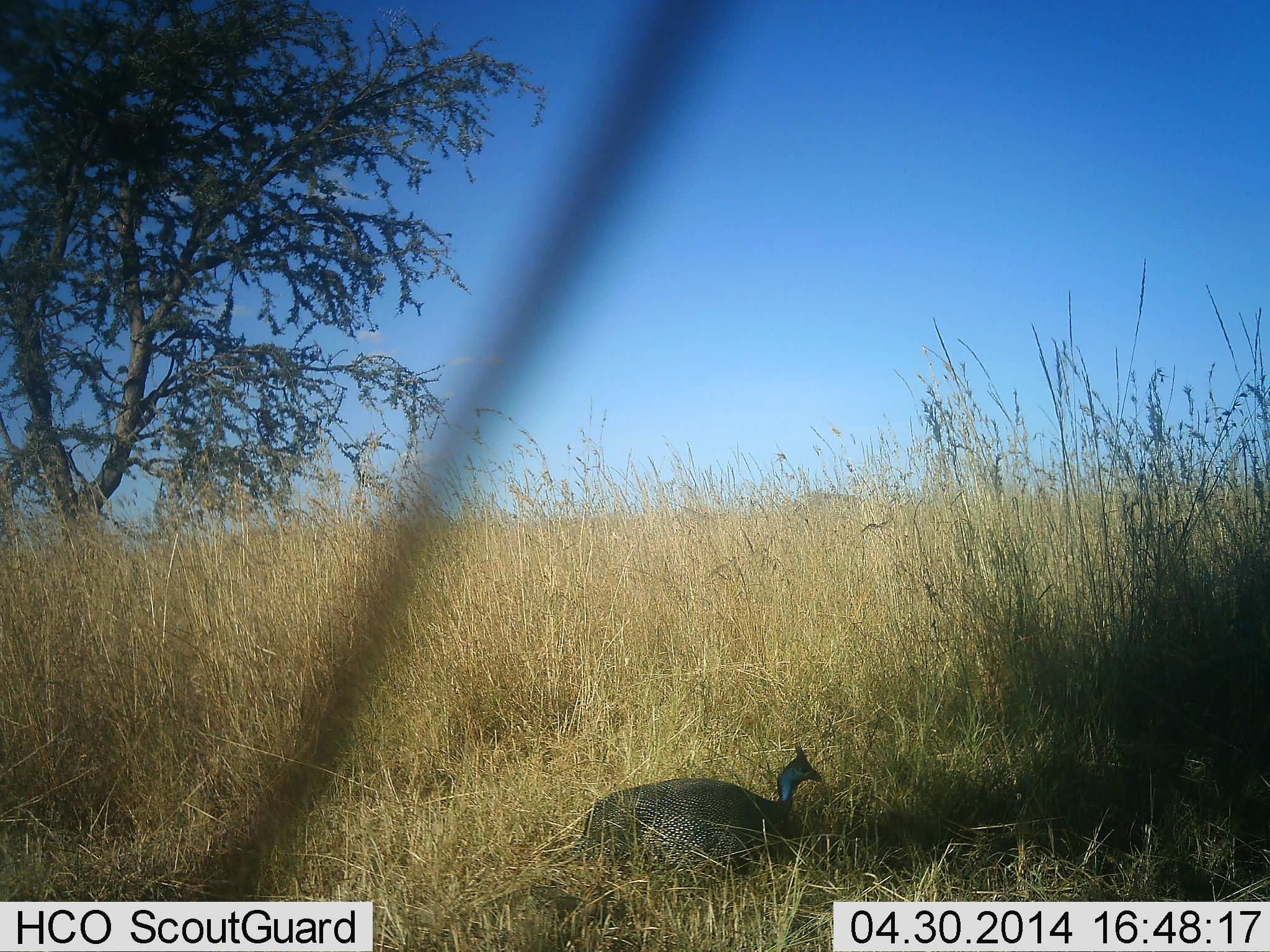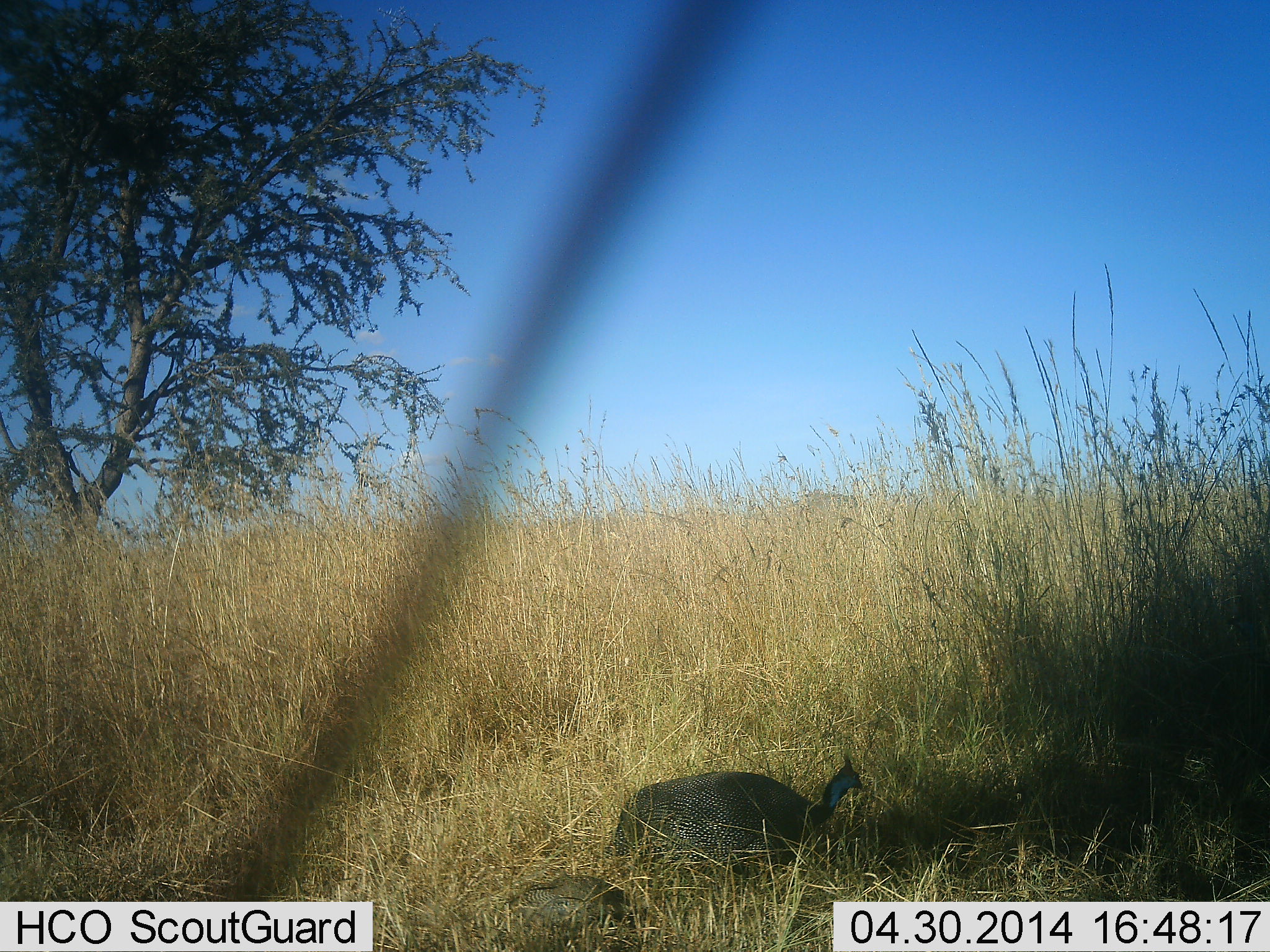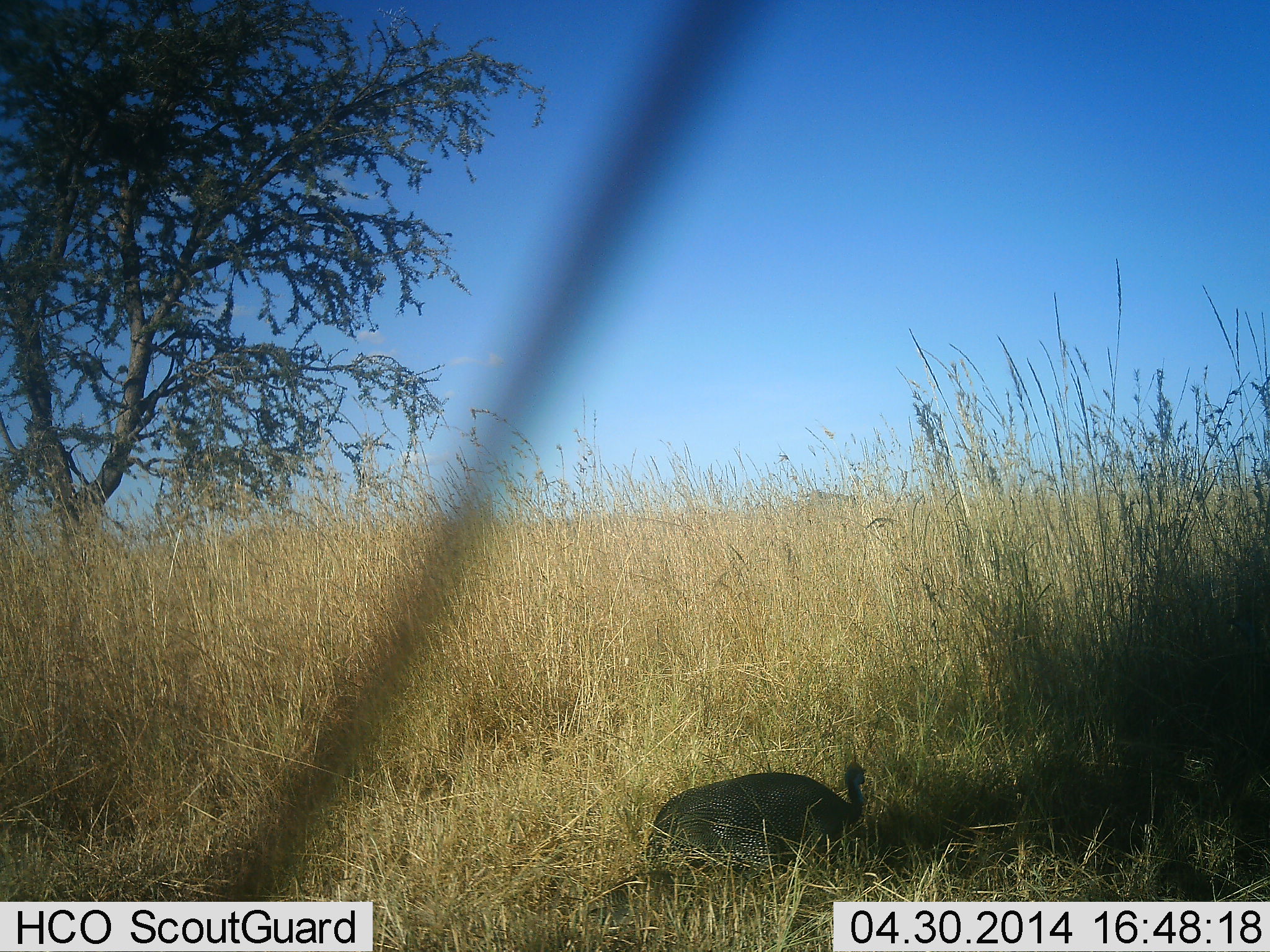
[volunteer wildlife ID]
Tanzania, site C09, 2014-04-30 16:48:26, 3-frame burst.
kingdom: Animalia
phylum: Chordata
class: Aves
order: Galliformes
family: Numididae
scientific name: Numididae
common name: guinea fowl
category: guineafowl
Guineafowl (guinea fowl) (Numididae), count 1. Behavior (volunteer vote fractions): standing 30%, resting 0%, moving 80%, interacting 0%. Young present (vote fraction): 0%. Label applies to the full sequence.